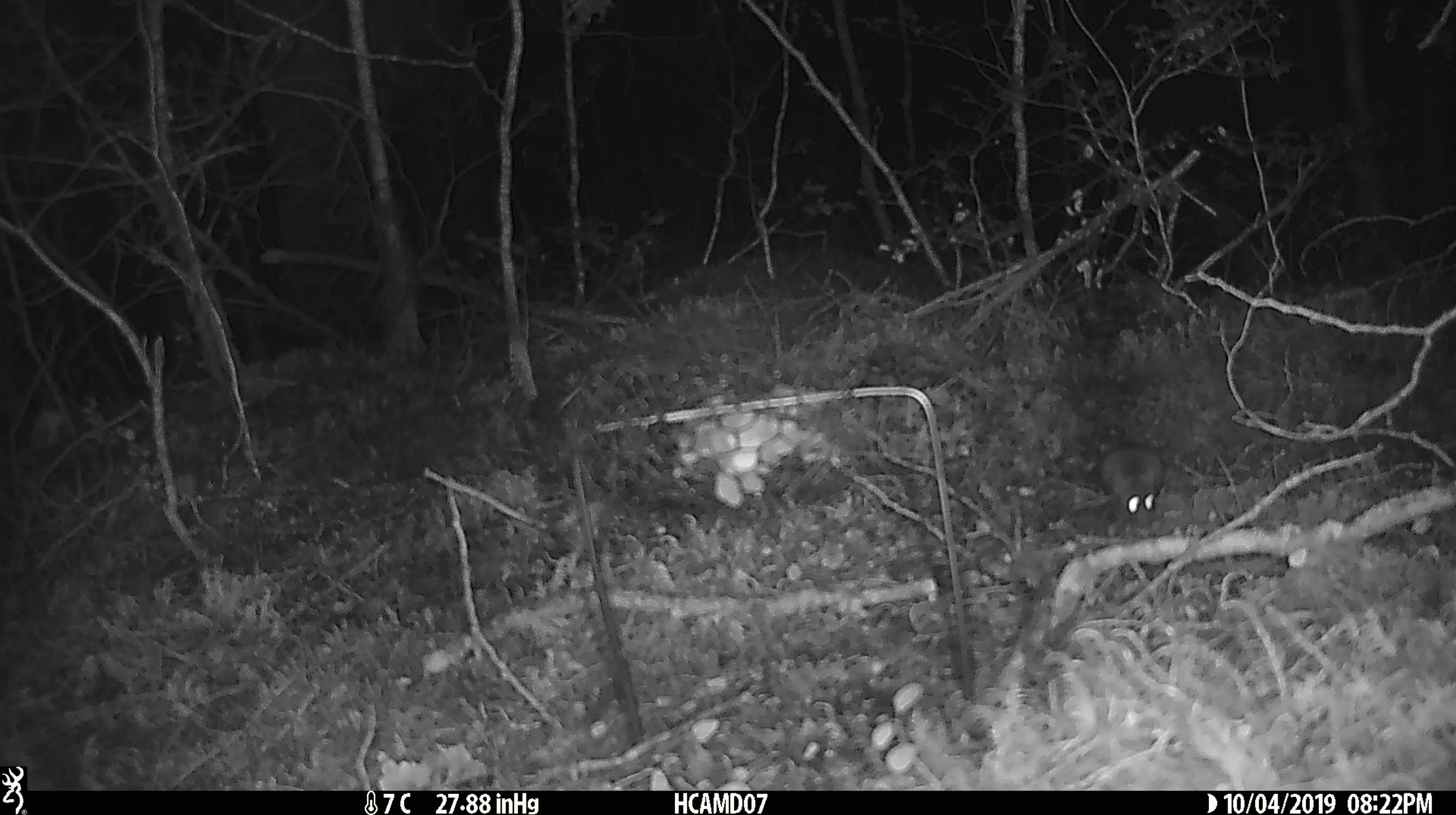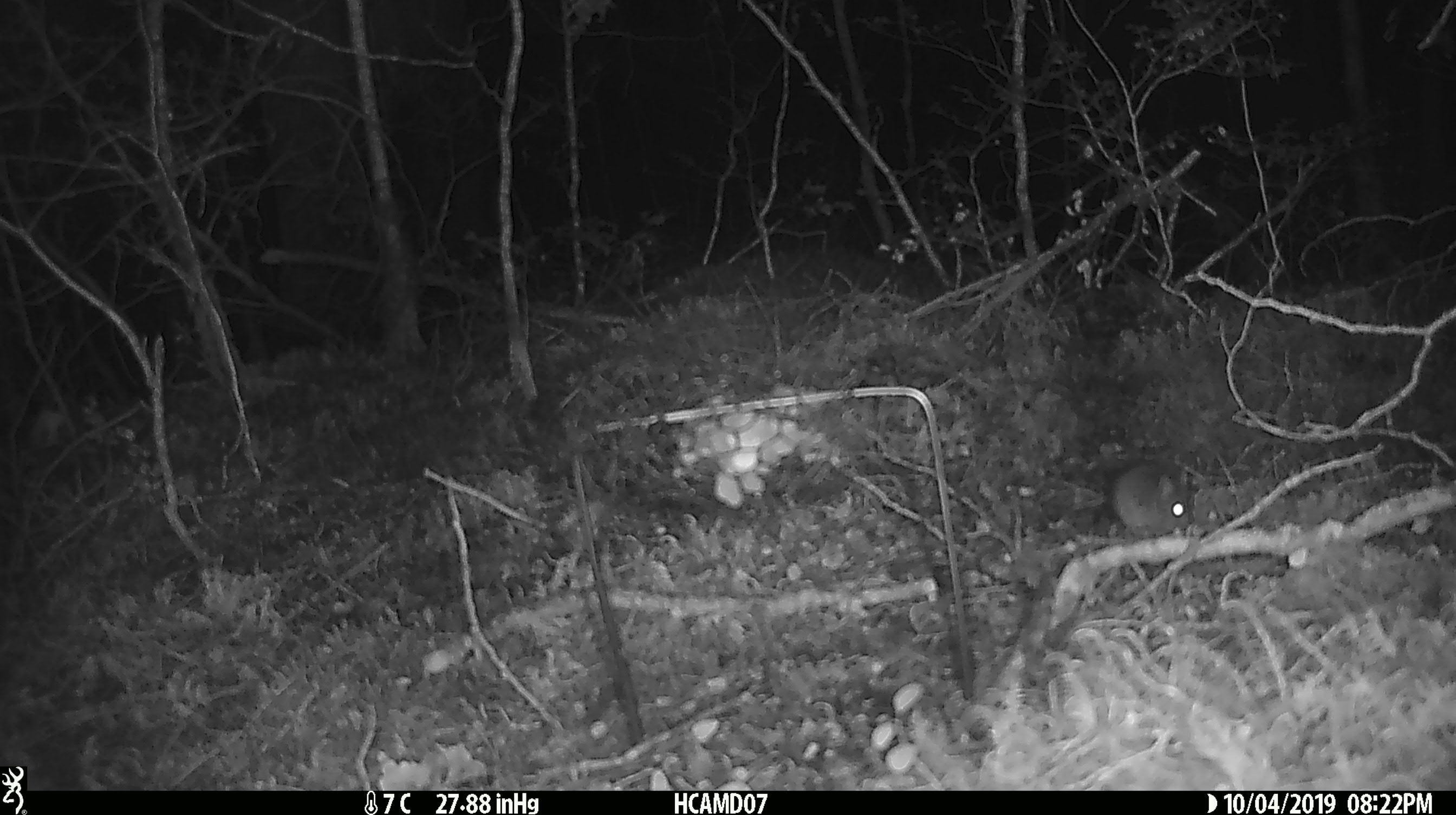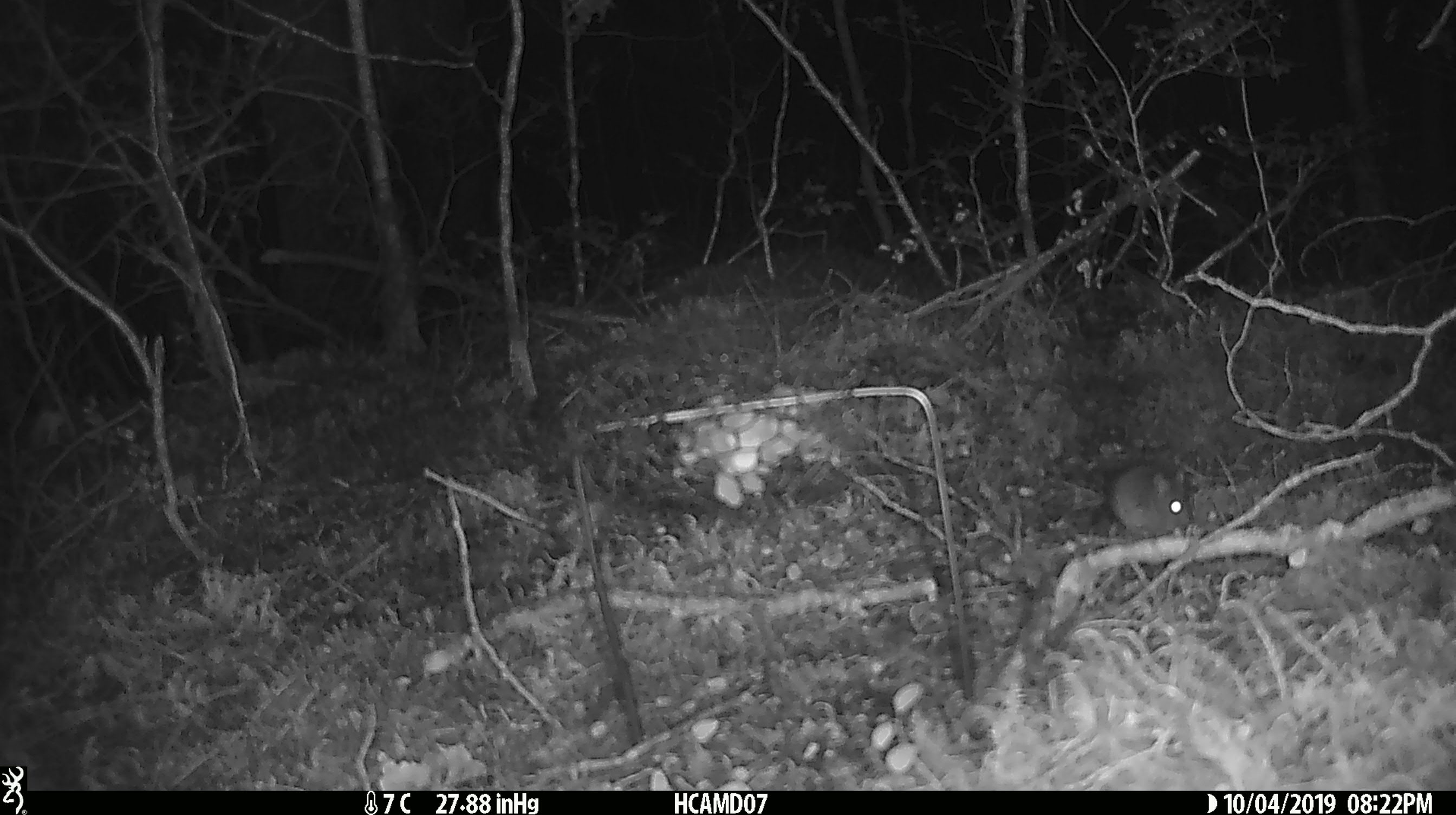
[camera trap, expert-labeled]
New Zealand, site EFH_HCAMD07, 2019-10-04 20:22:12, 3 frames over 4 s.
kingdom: Animalia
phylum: Chordata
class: Mammalia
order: Rodentia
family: Muridae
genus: Mus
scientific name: Mus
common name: mouse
Mouse (Mus).